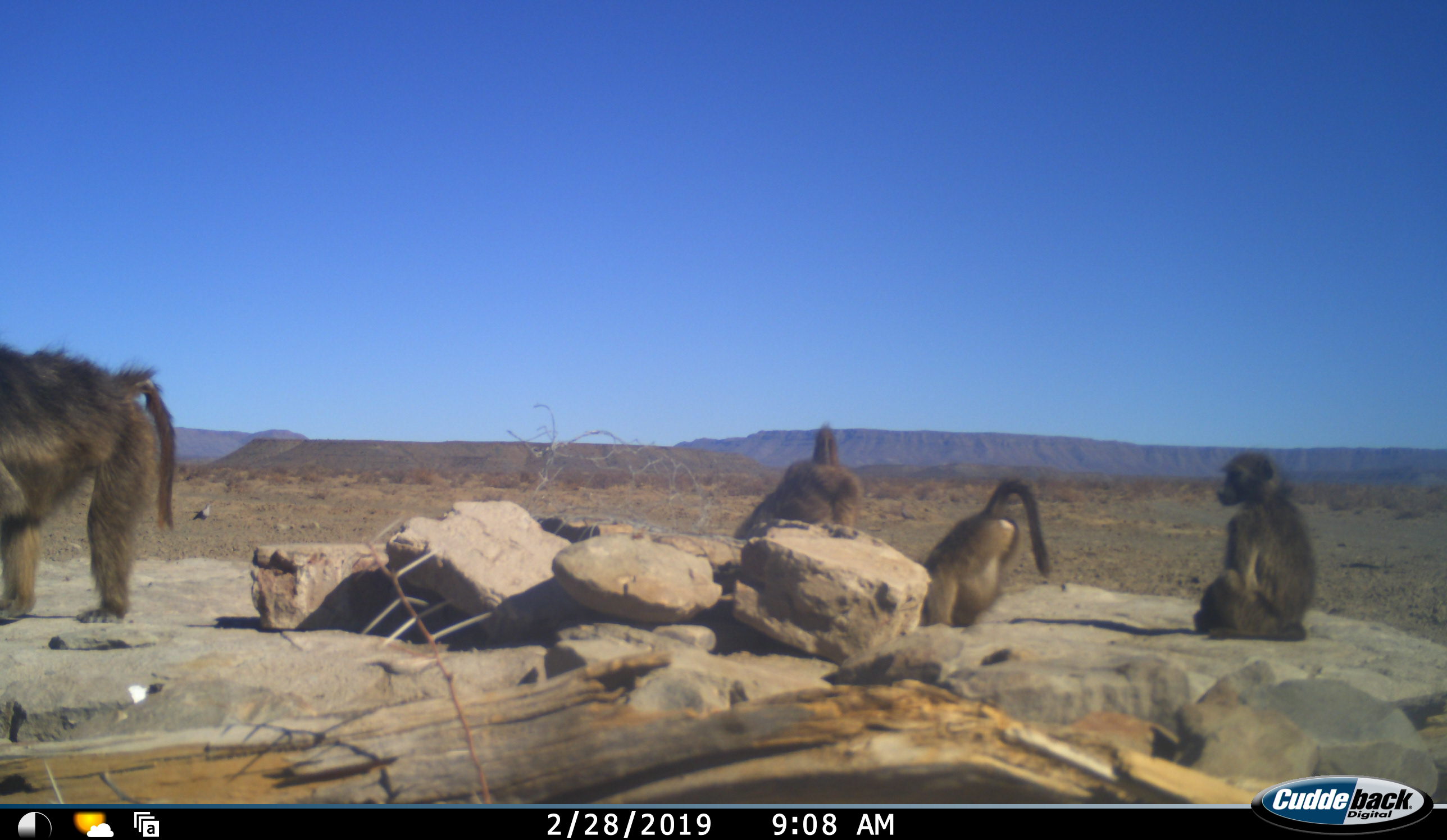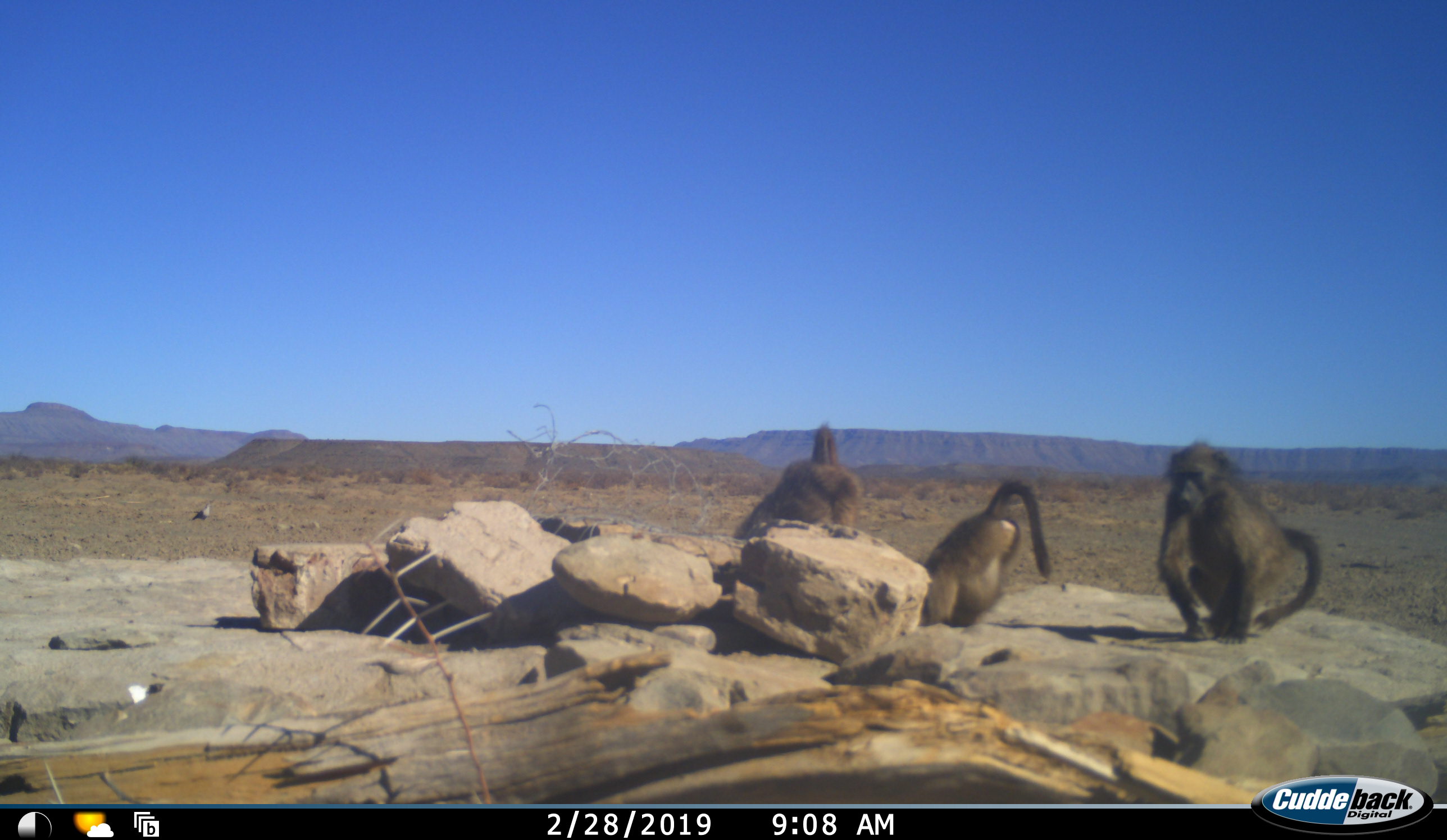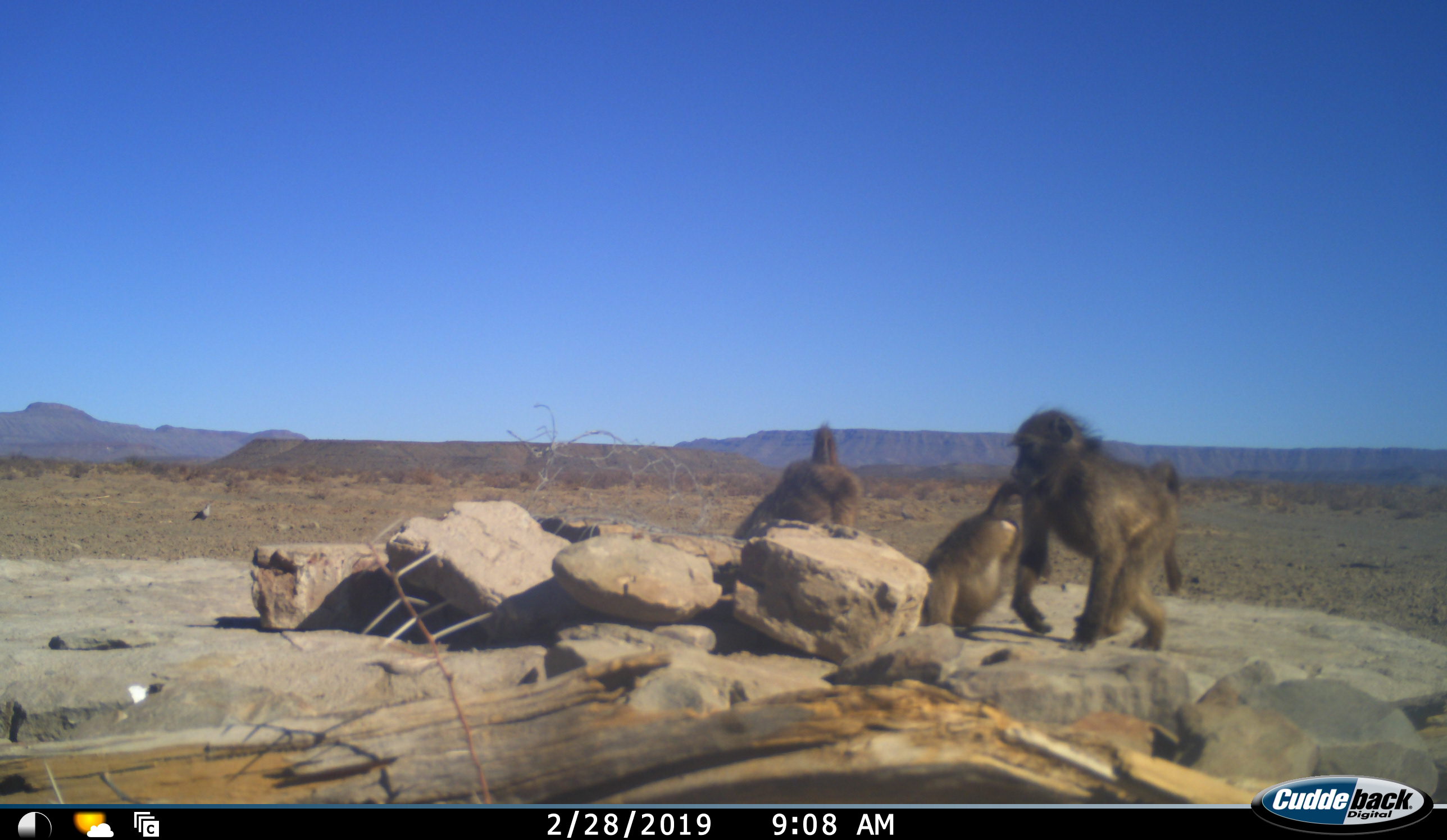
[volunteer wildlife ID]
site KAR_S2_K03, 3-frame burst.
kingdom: Animalia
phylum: Chordata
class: Mammalia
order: Primates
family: Cercopithecidae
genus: Papio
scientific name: Papio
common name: baboon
Baboon (Papio), count 4. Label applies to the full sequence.